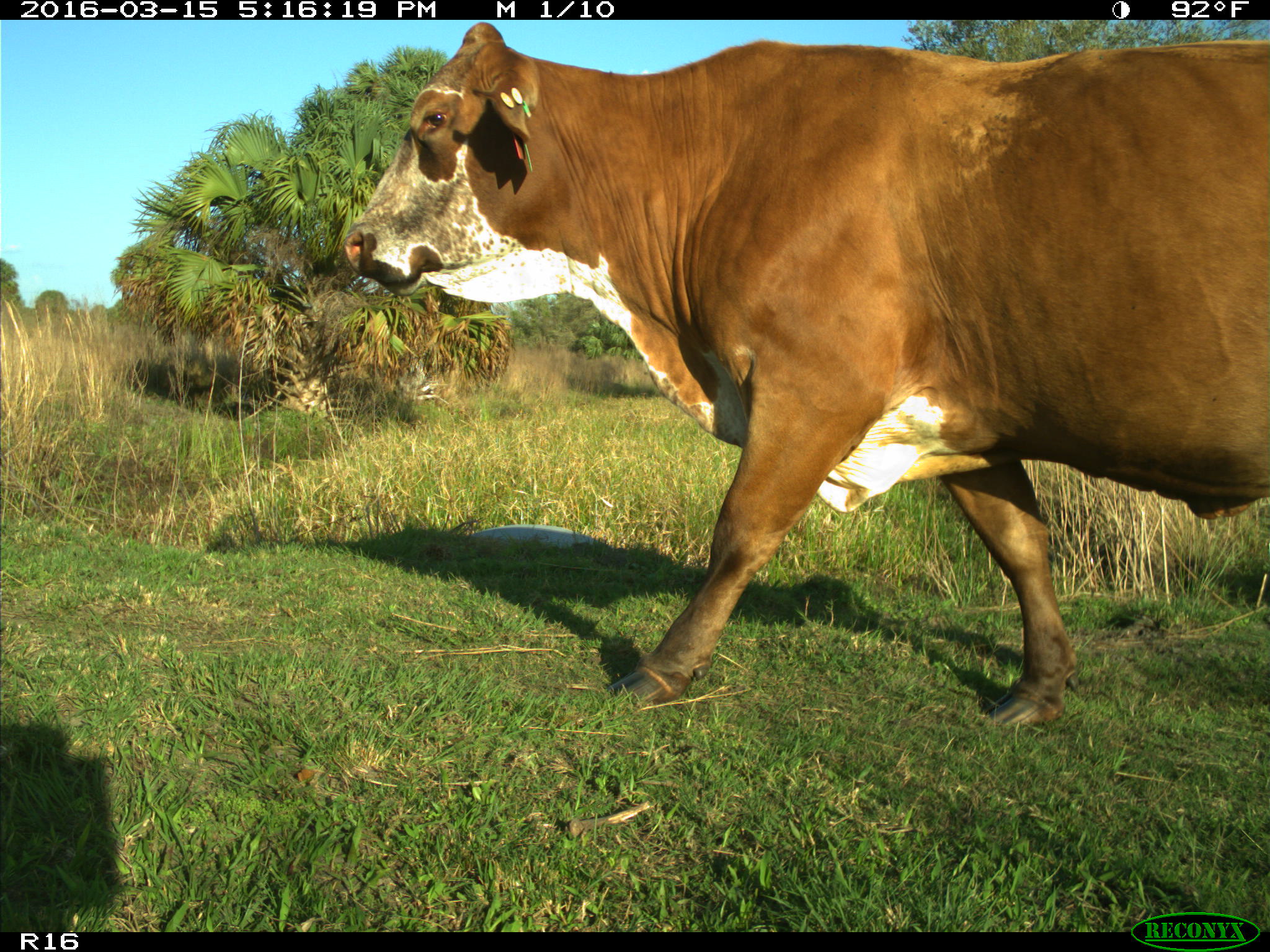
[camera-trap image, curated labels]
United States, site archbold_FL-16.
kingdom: Animalia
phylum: Chordata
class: Mammalia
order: Artiodactyla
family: Bovidae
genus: Bos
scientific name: Bos taurus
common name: domestic cow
Bos taurus (domestic cow).